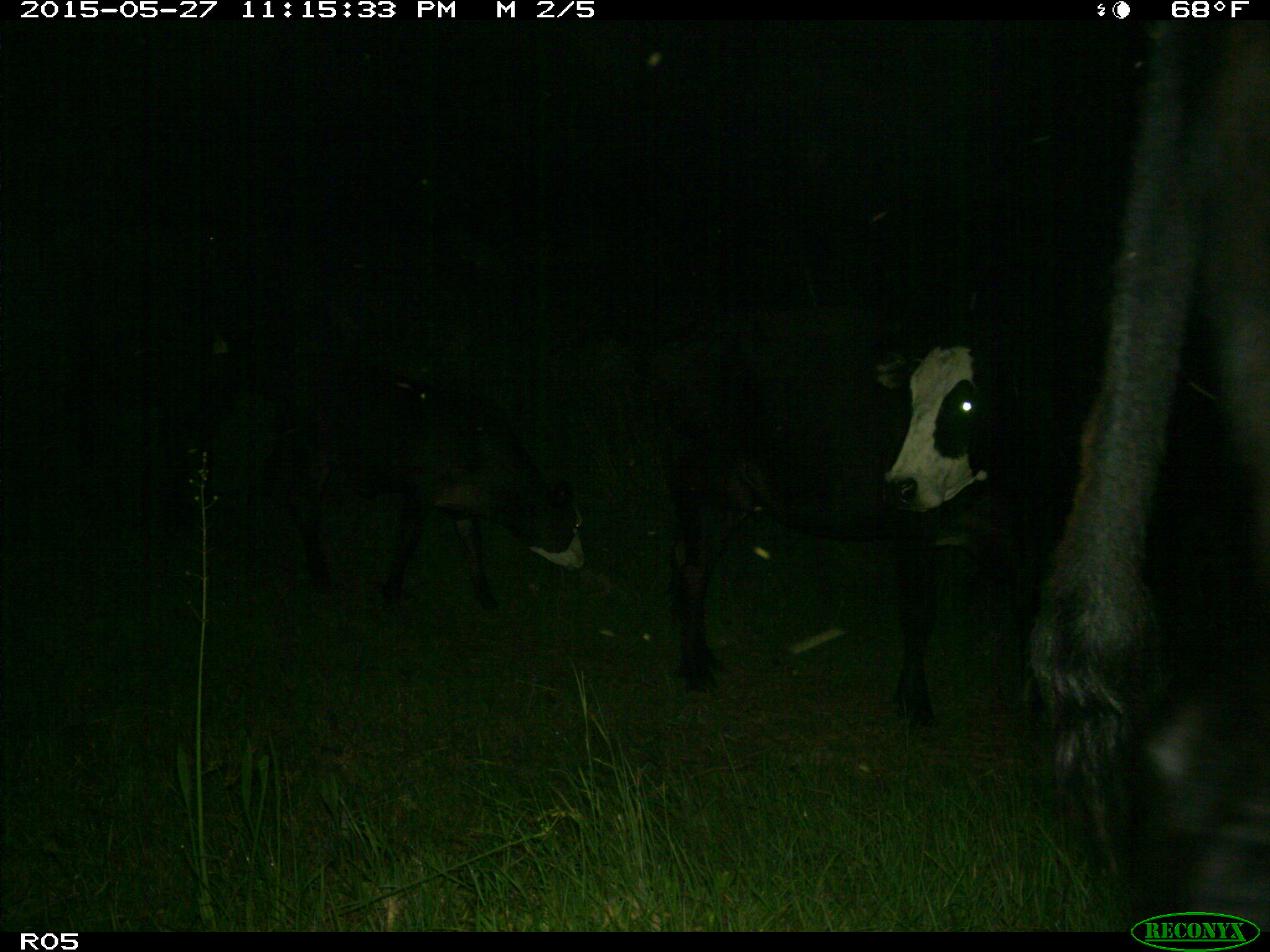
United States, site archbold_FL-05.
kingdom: Animalia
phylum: Chordata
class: Mammalia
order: Artiodactyla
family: Bovidae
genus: Bos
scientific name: Bos taurus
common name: domestic cow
Bos taurus (domestic cow).